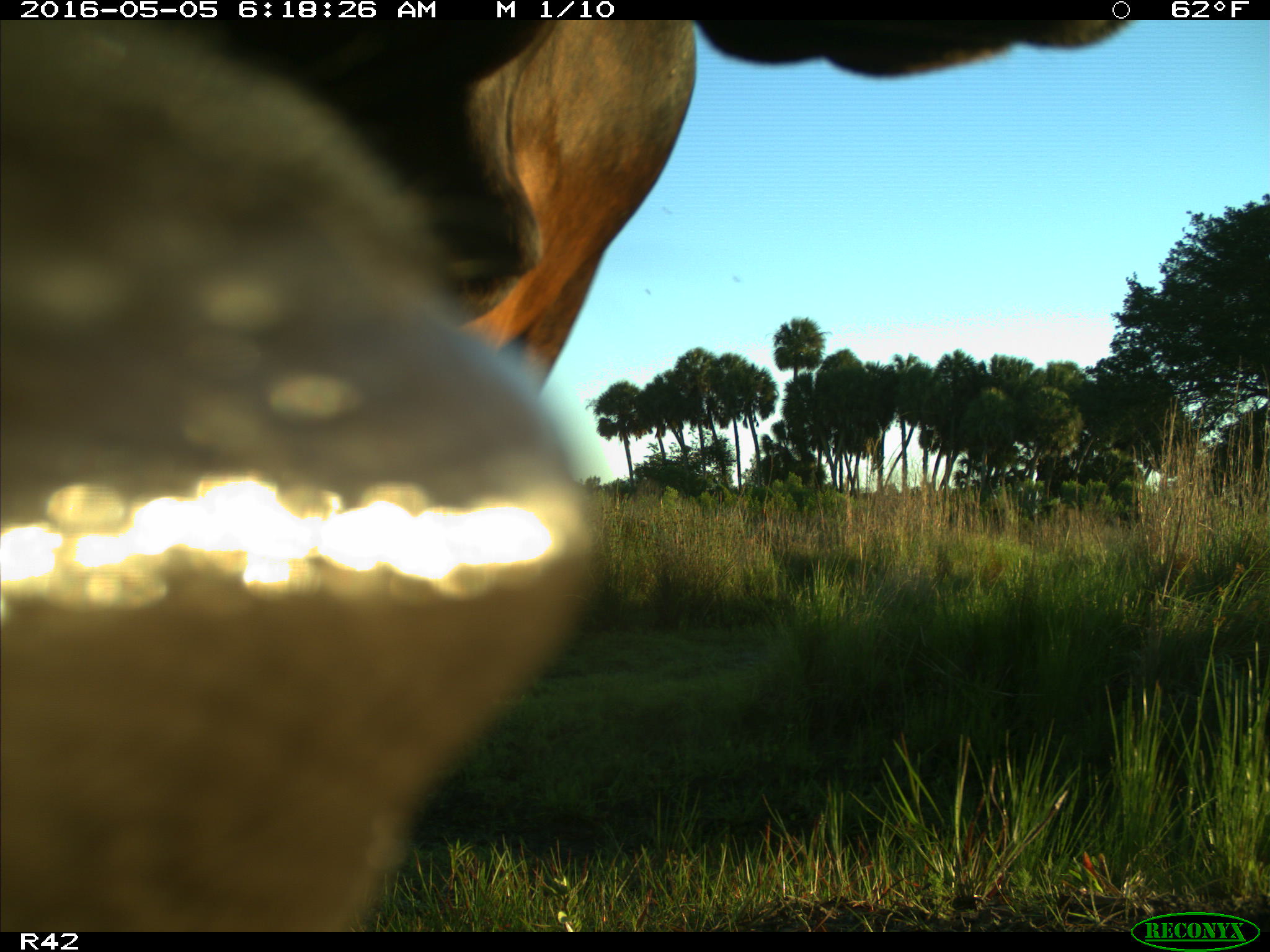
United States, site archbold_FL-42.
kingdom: Animalia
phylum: Chordata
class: Mammalia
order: Artiodactyla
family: Bovidae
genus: Bos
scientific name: Bos taurus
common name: domestic cow